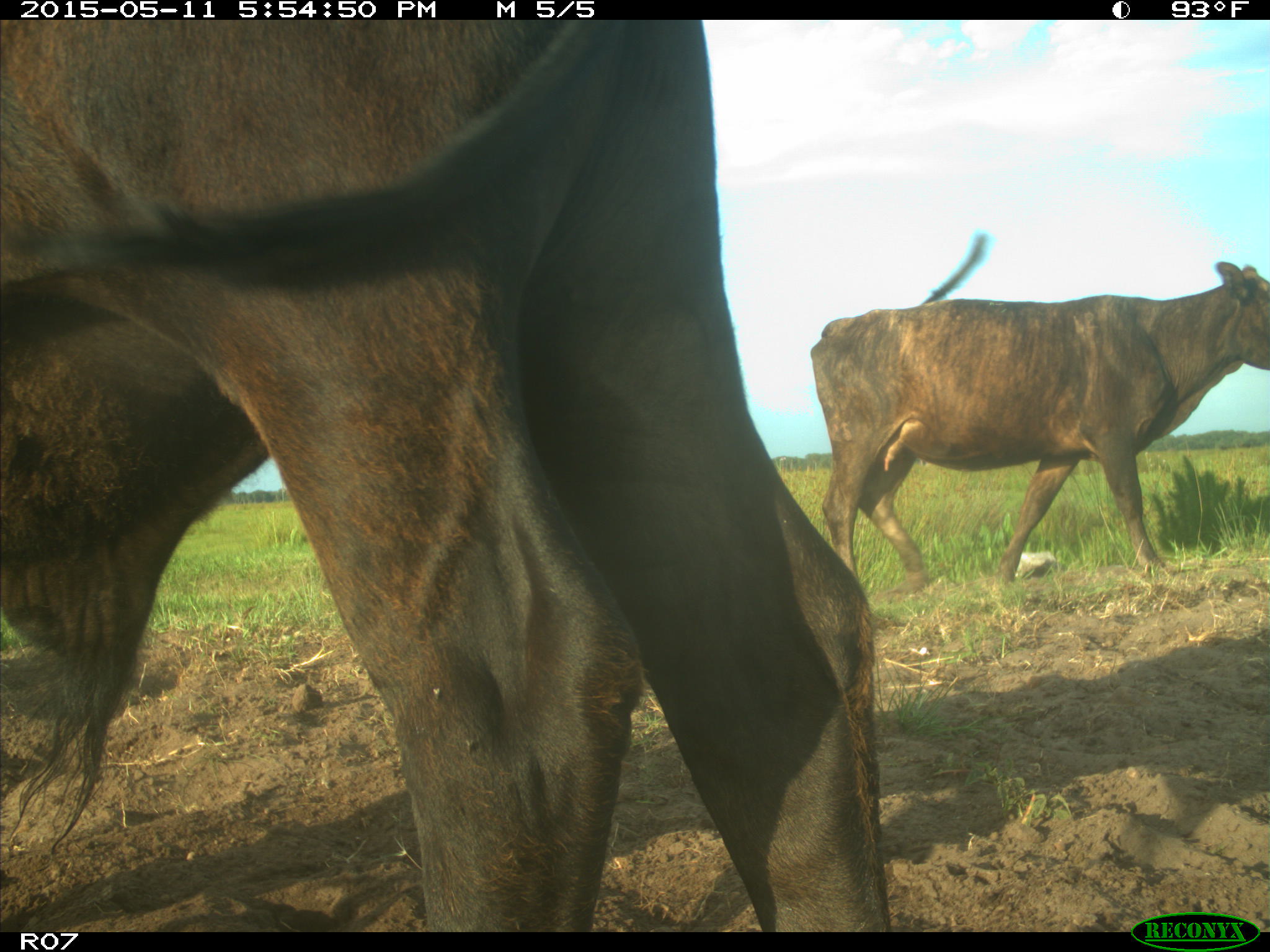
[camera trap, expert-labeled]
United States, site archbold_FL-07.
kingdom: Animalia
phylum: Chordata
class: Mammalia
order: Artiodactyla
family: Bovidae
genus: Bos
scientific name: Bos taurus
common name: domestic cow